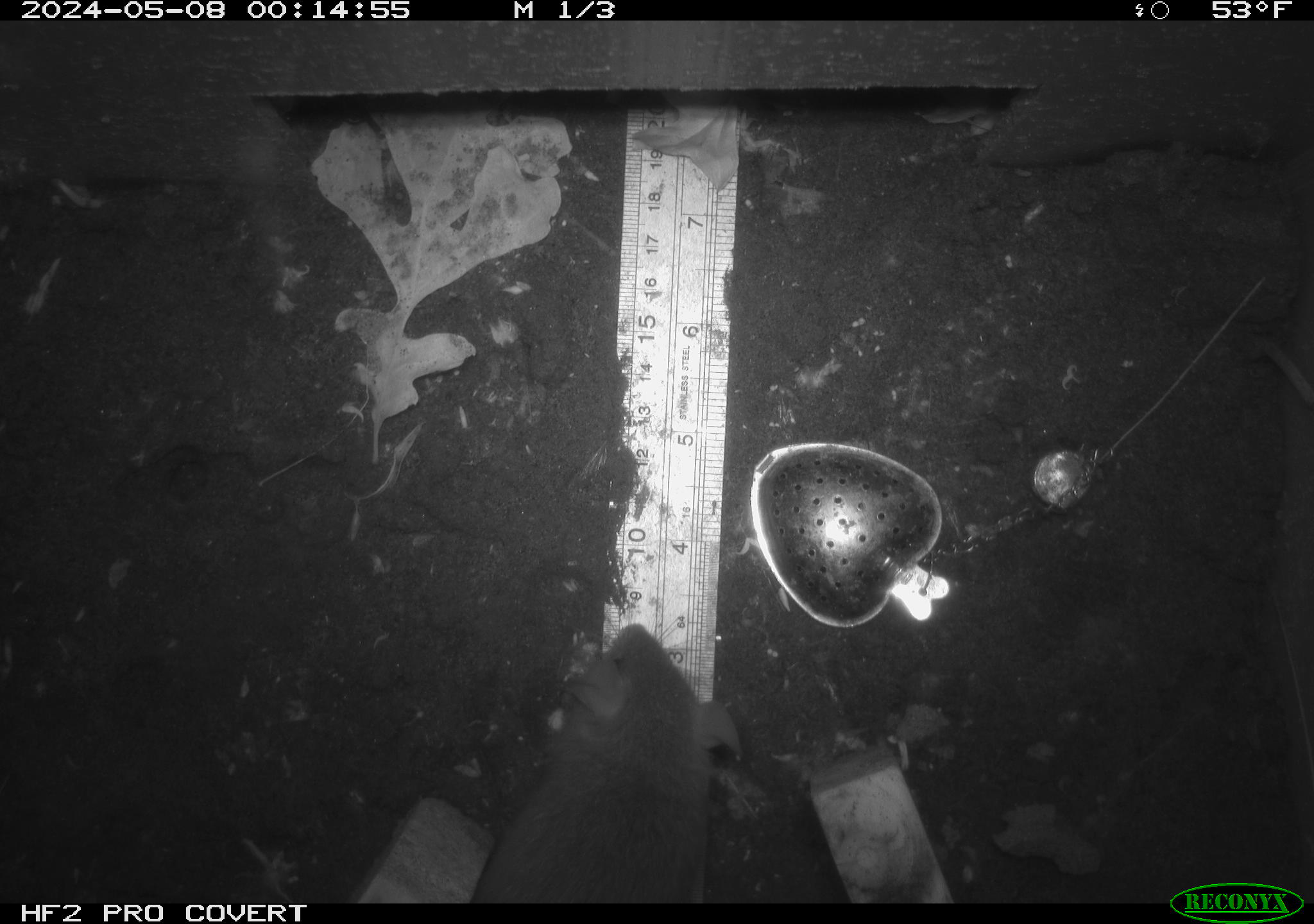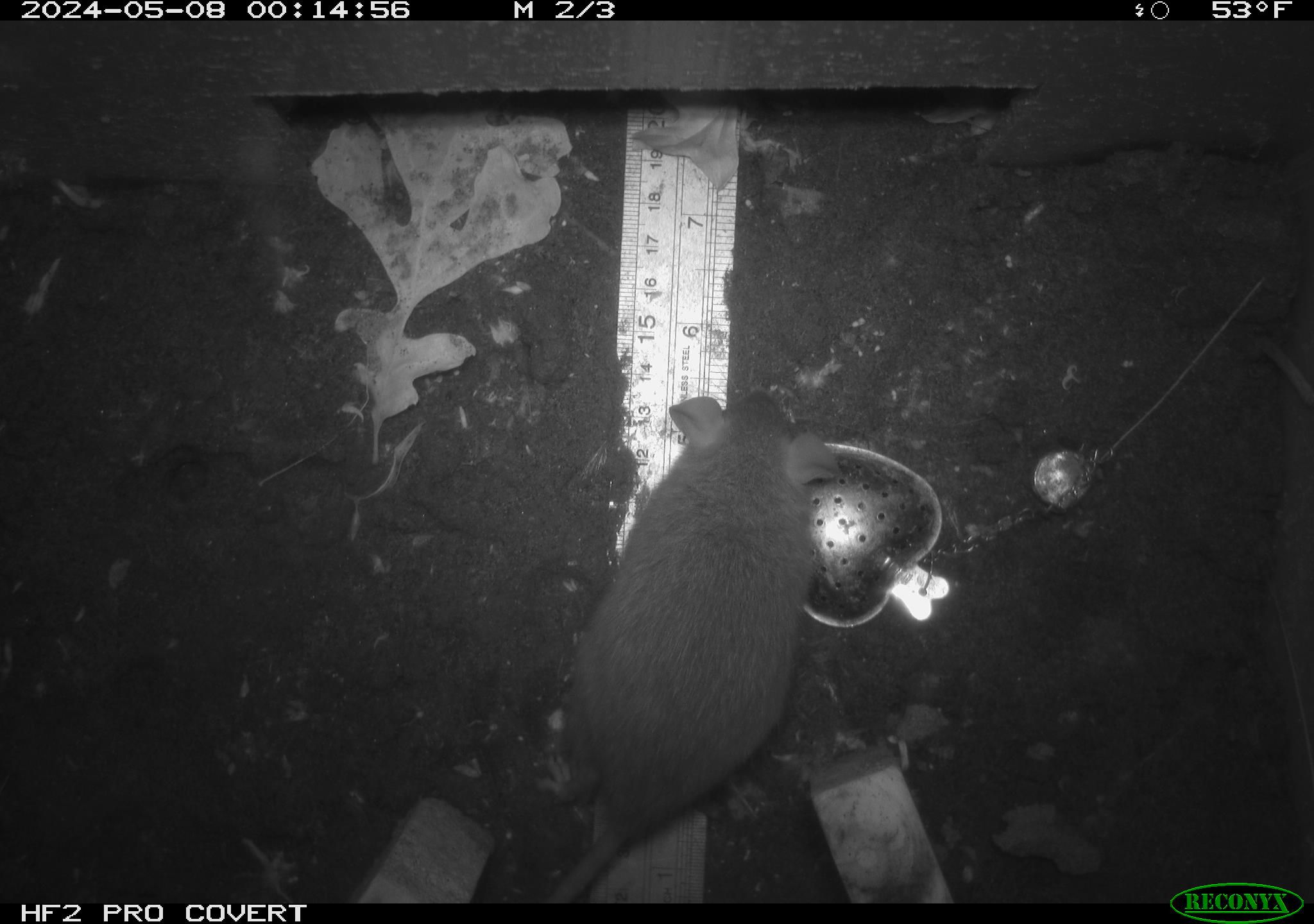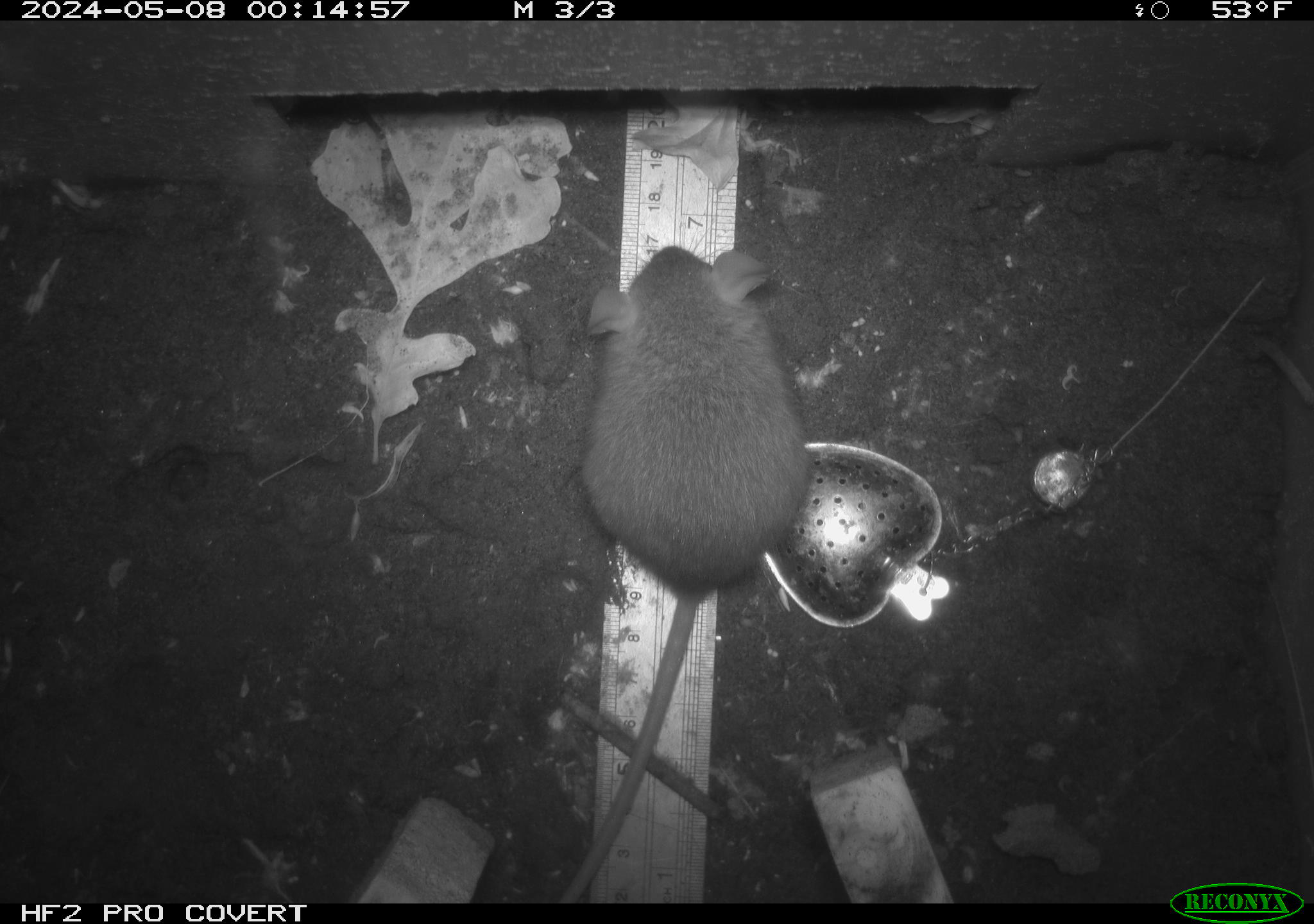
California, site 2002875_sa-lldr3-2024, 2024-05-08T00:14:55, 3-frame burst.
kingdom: Animalia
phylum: Chordata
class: Mammalia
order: Rodentia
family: Muridae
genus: Rattus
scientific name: Rattus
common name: rat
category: rattus species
Rattus species (rat) (Rattus).